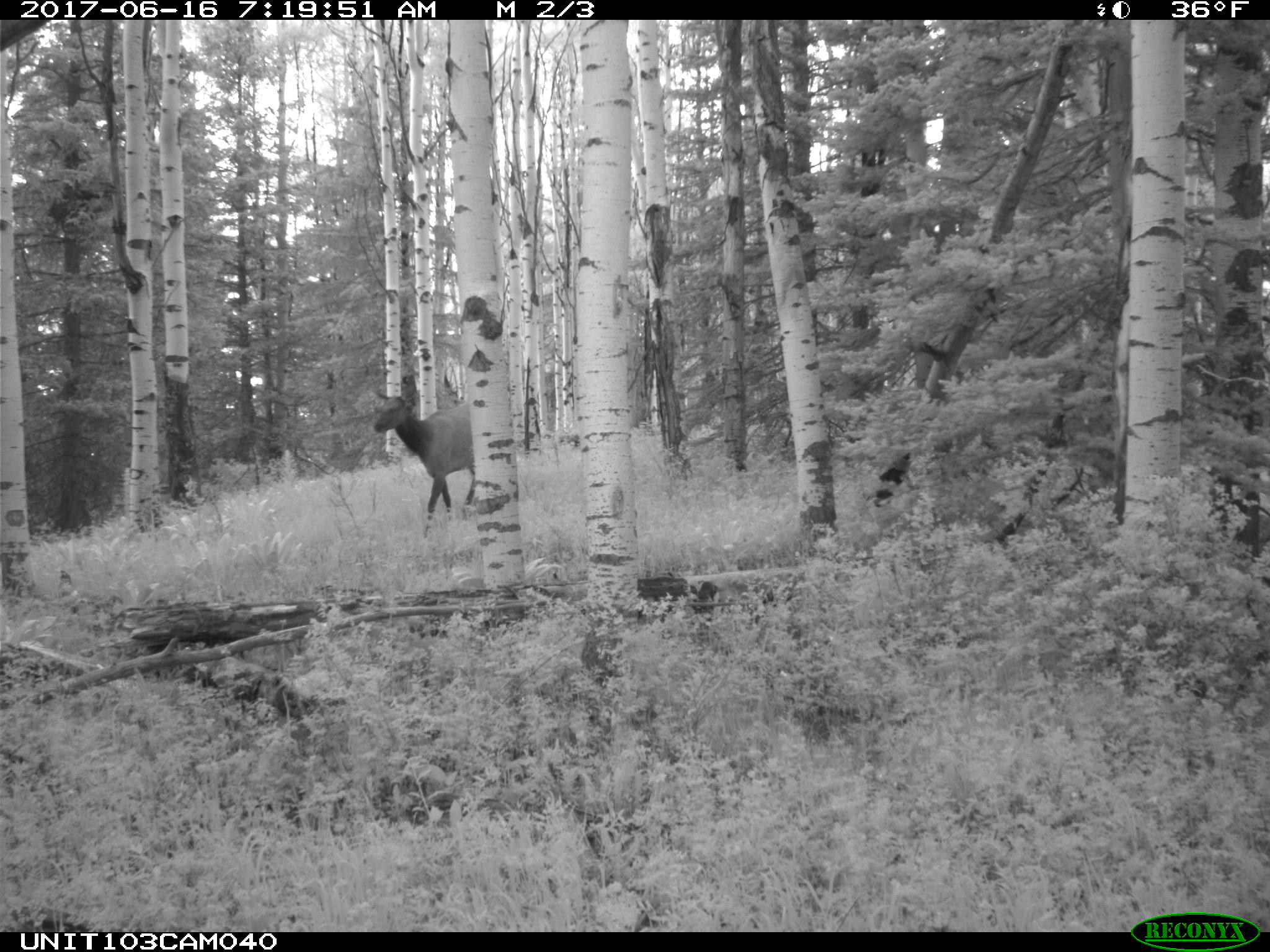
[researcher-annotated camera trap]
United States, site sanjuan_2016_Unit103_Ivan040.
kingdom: Animalia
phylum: Chordata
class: Mammalia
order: Artiodactyla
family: Cervidae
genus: Cervus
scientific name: Cervus elaphus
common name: red deer